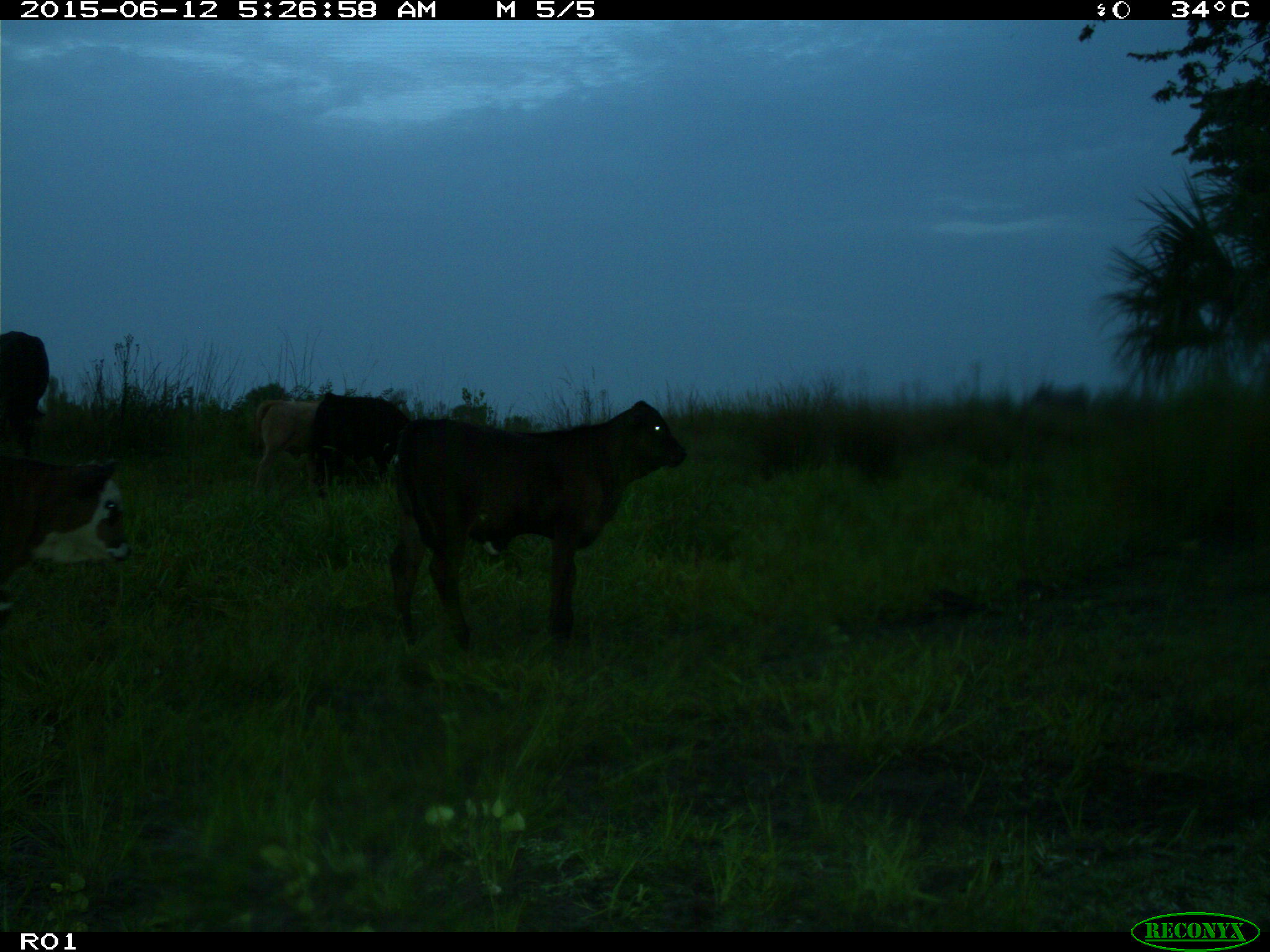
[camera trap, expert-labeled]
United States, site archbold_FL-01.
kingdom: Animalia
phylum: Chordata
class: Mammalia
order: Artiodactyla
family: Bovidae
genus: Bos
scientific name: Bos taurus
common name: domestic cow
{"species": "Bos taurus (domestic cow)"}